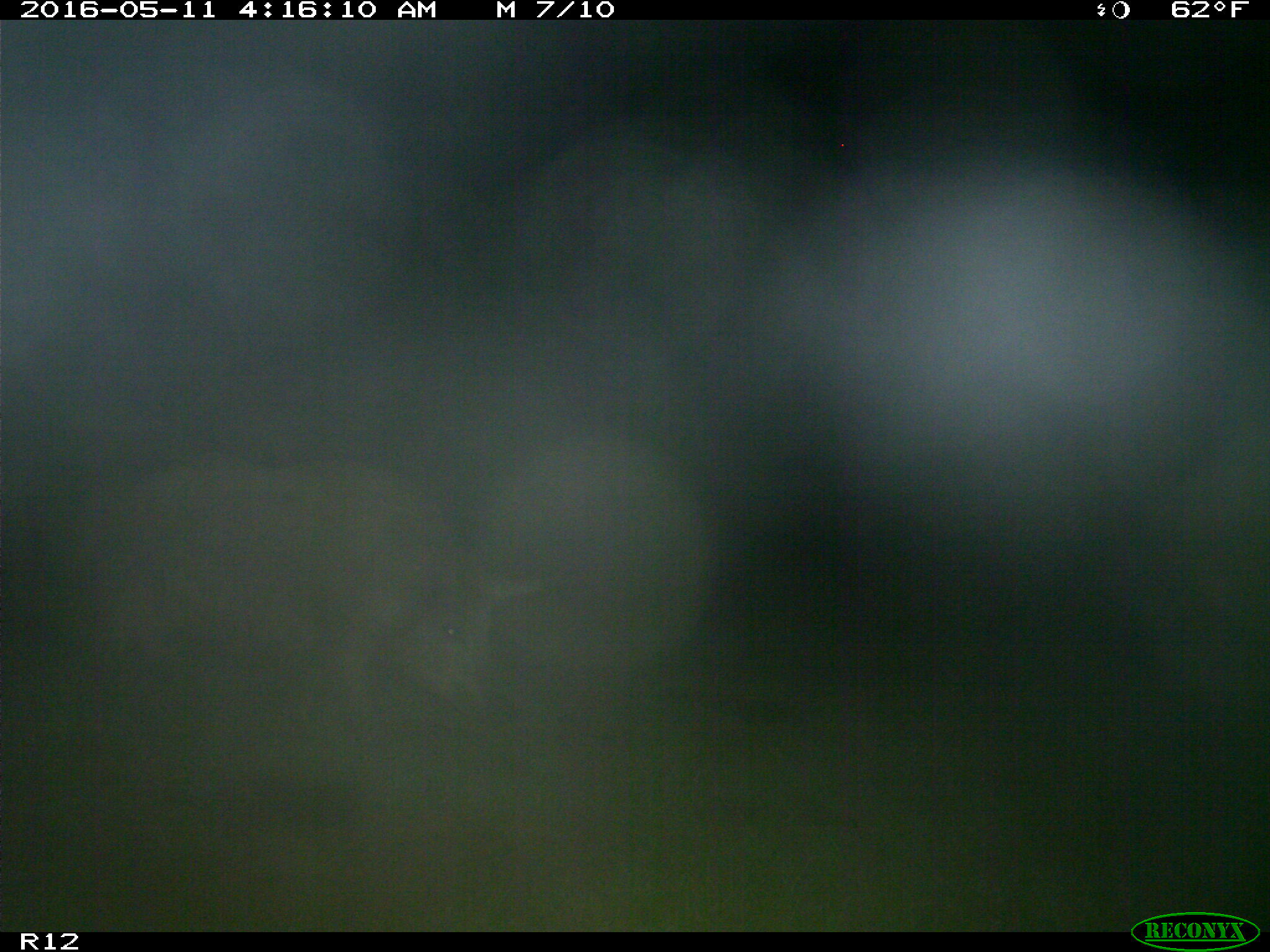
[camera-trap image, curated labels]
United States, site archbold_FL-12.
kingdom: Animalia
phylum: Chordata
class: Mammalia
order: Artiodactyla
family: Suidae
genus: Sus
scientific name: Sus scrofa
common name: wild boar